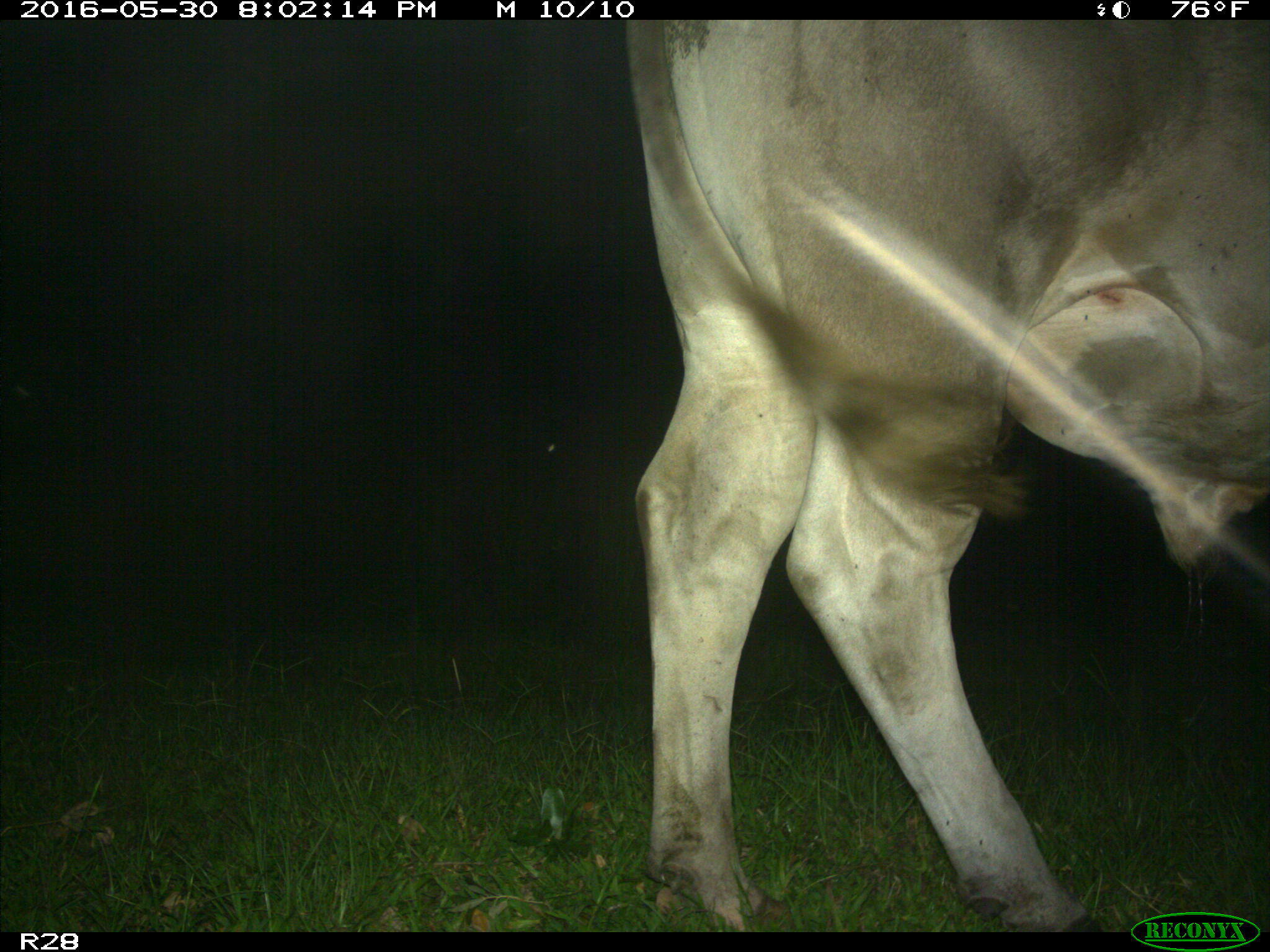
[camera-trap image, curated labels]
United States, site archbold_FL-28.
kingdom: Animalia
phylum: Chordata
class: Mammalia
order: Artiodactyla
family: Bovidae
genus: Bos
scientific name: Bos taurus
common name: domestic cow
Bos taurus (domestic cow).